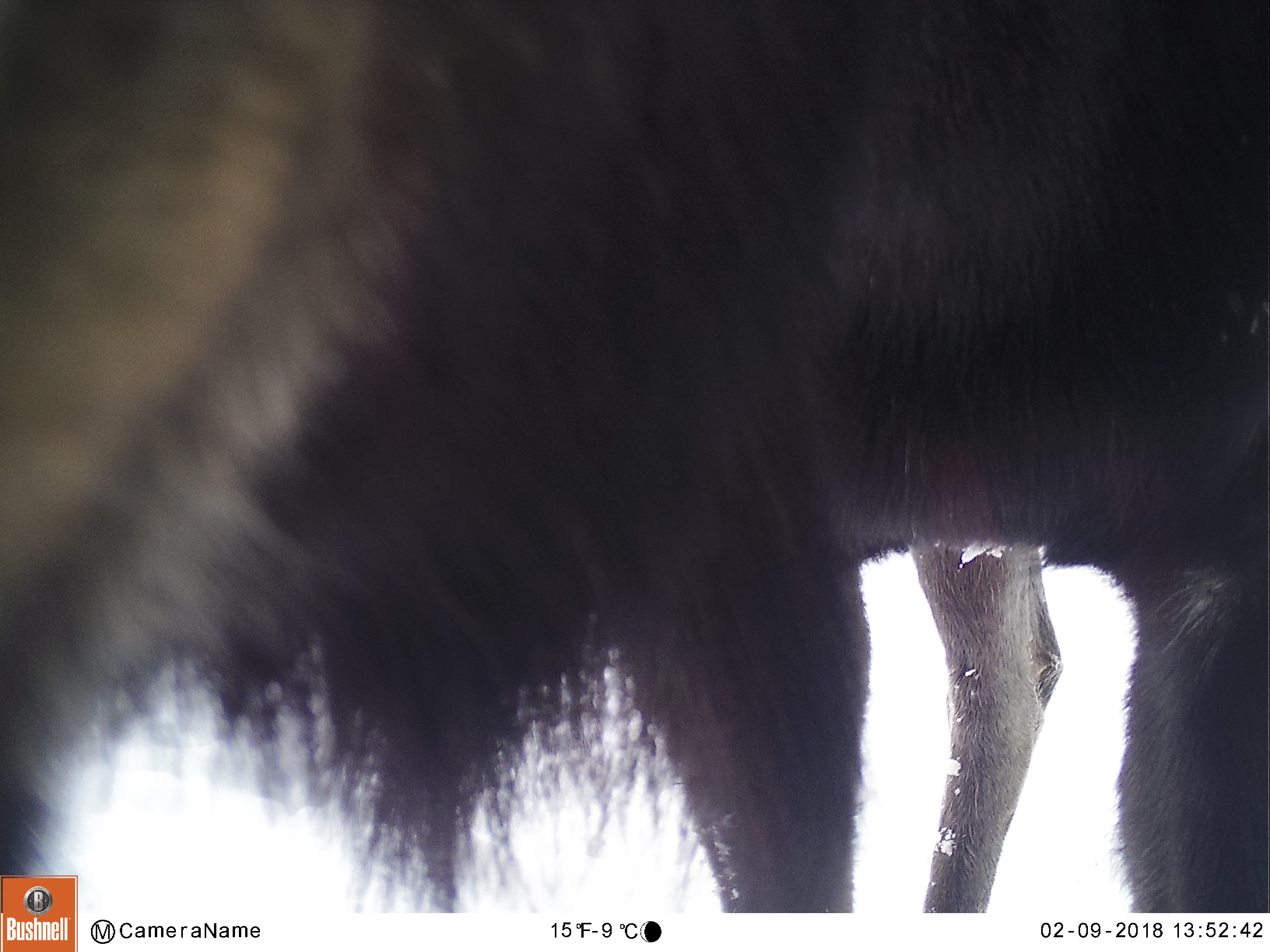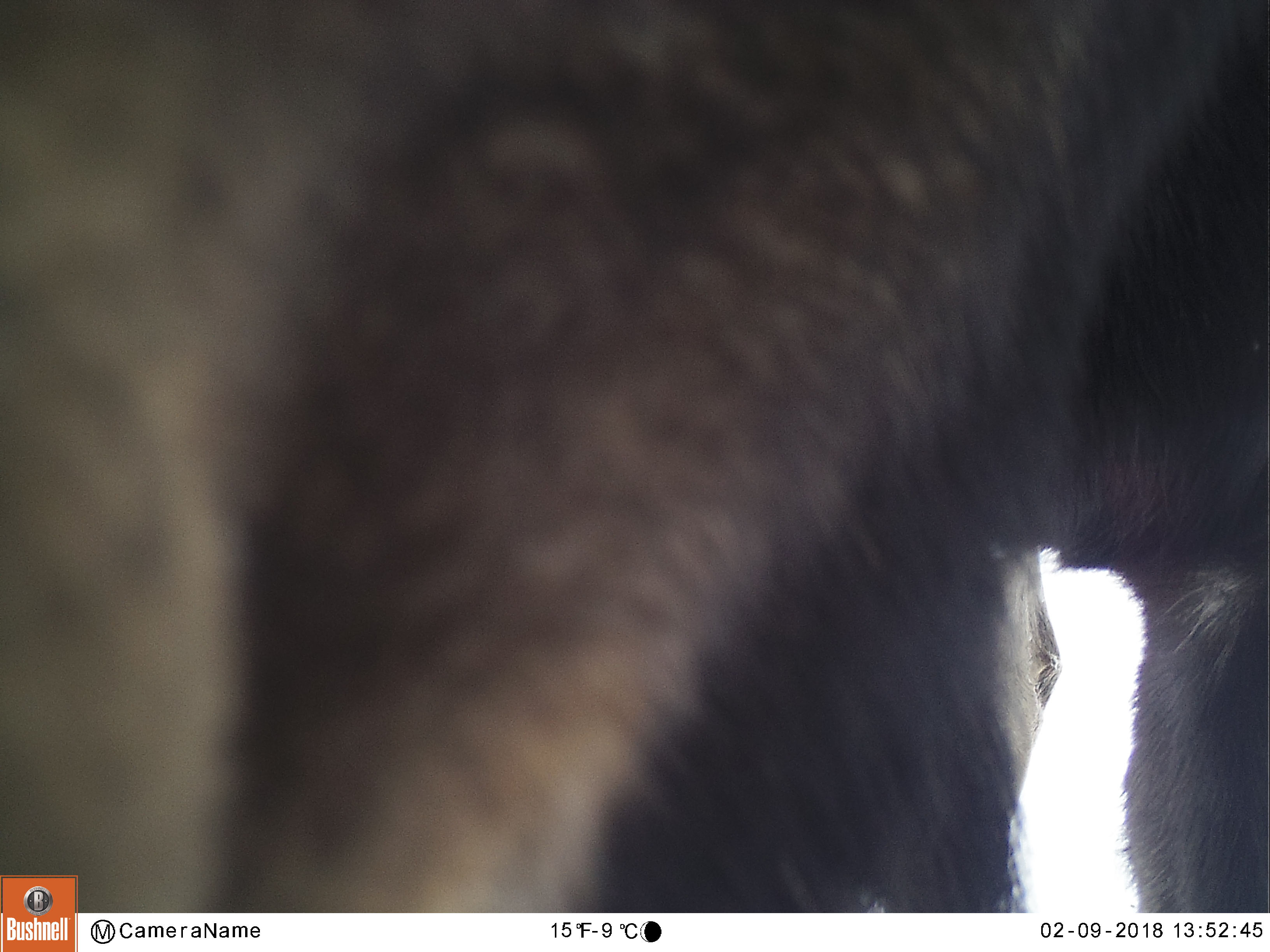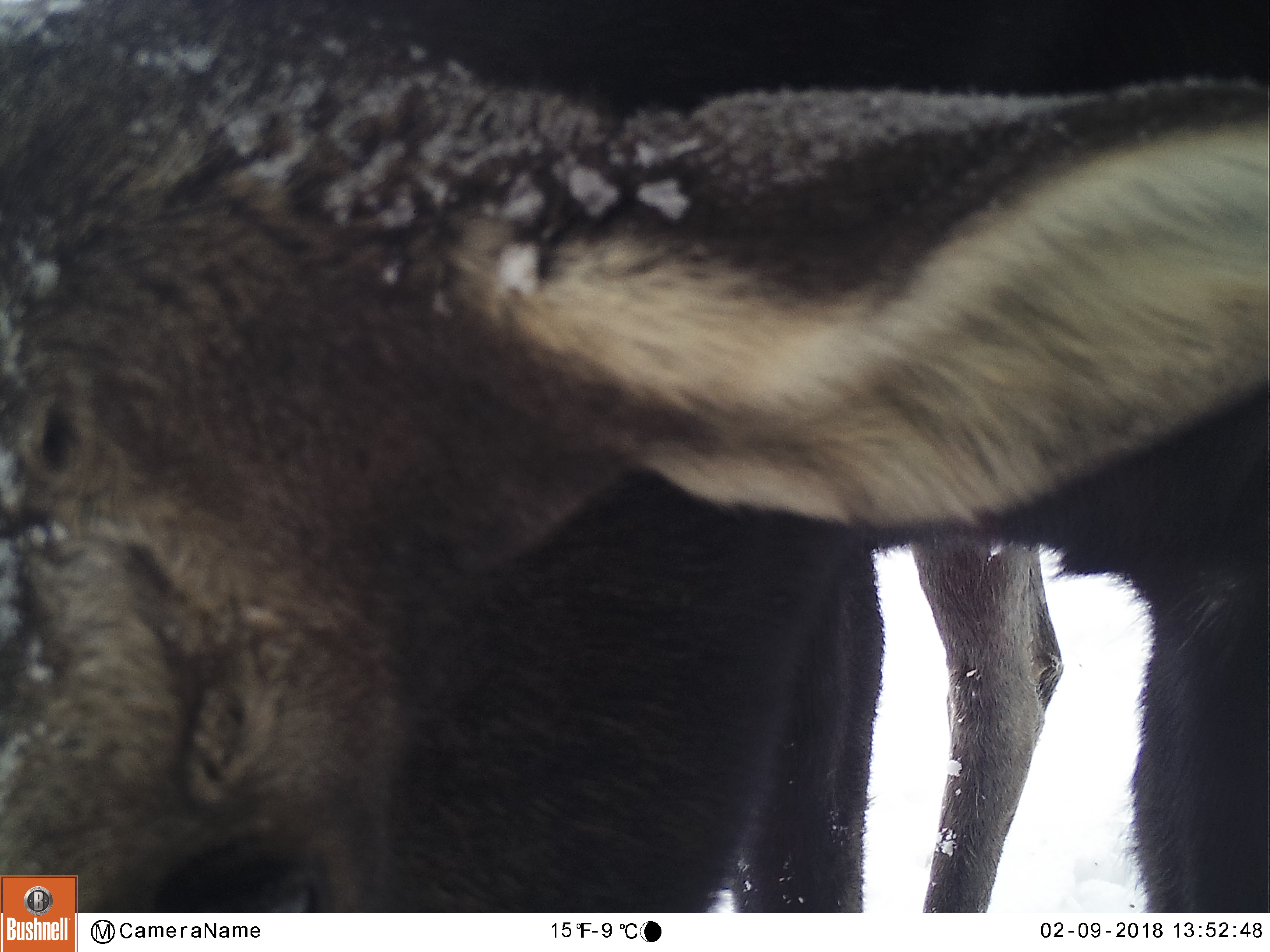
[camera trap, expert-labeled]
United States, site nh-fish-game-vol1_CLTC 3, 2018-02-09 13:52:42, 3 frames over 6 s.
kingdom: Animalia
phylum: Chordata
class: Mammalia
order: Artiodactyla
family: Cervidae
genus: Alces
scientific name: Alces alces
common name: moose